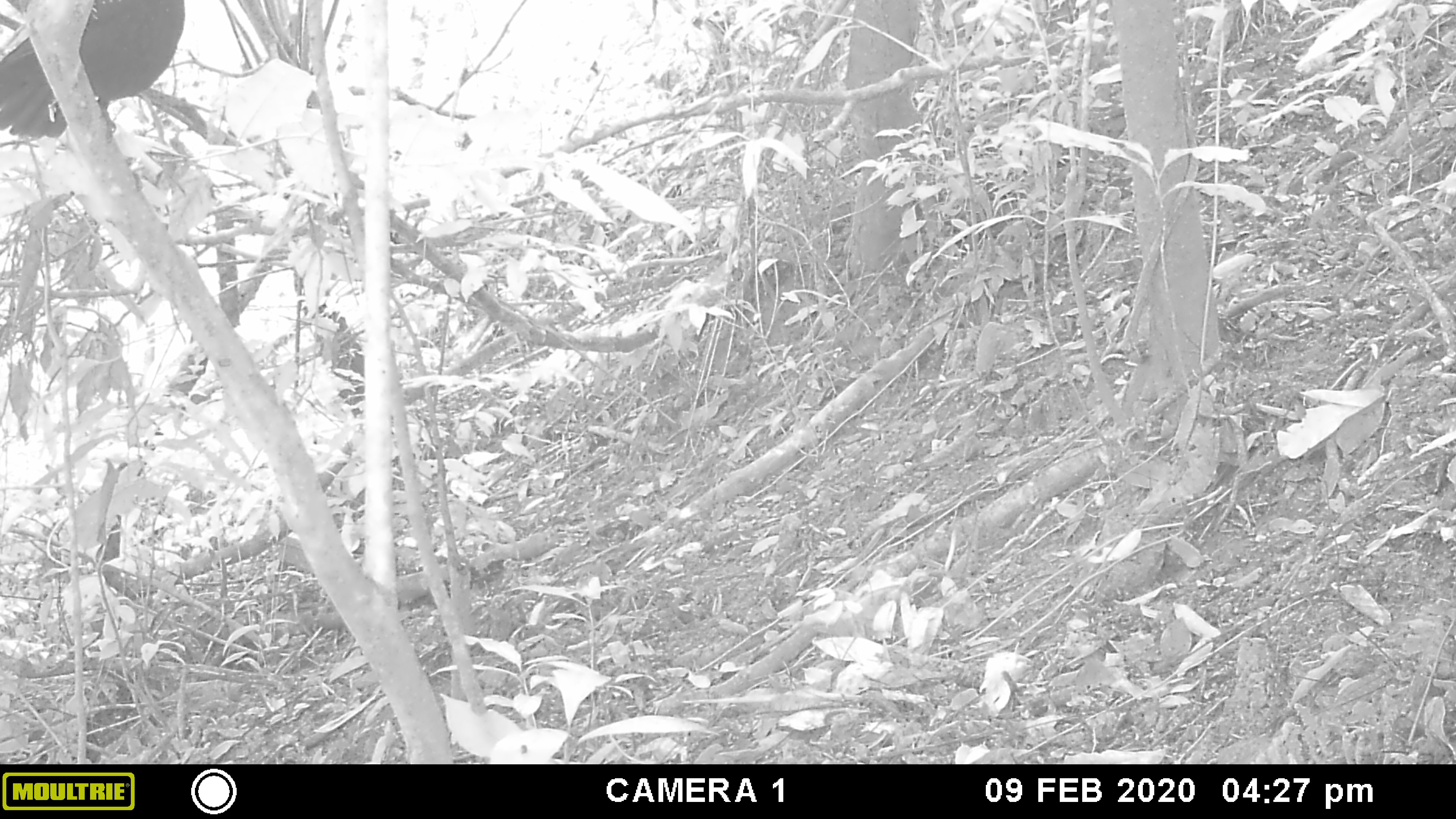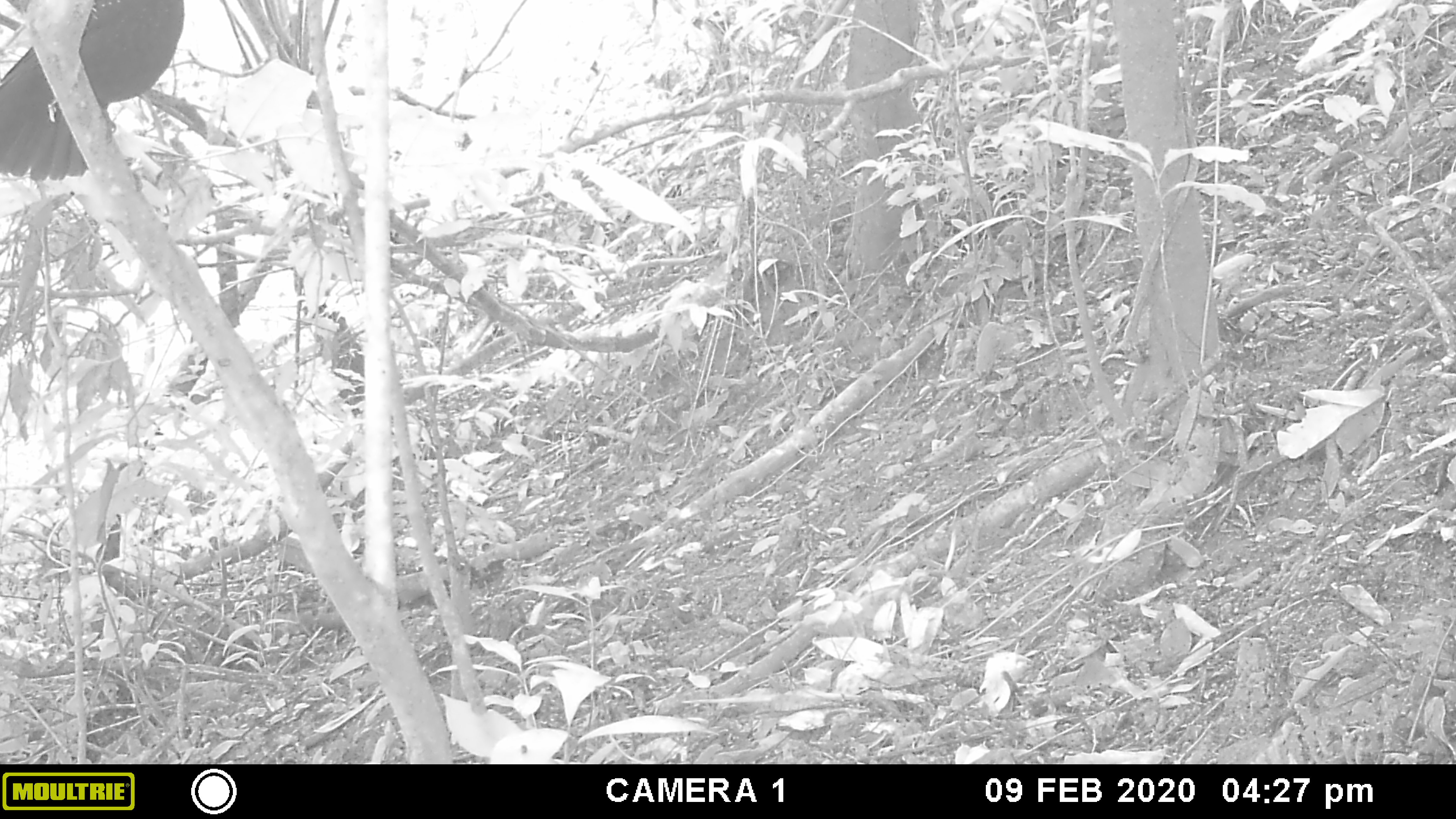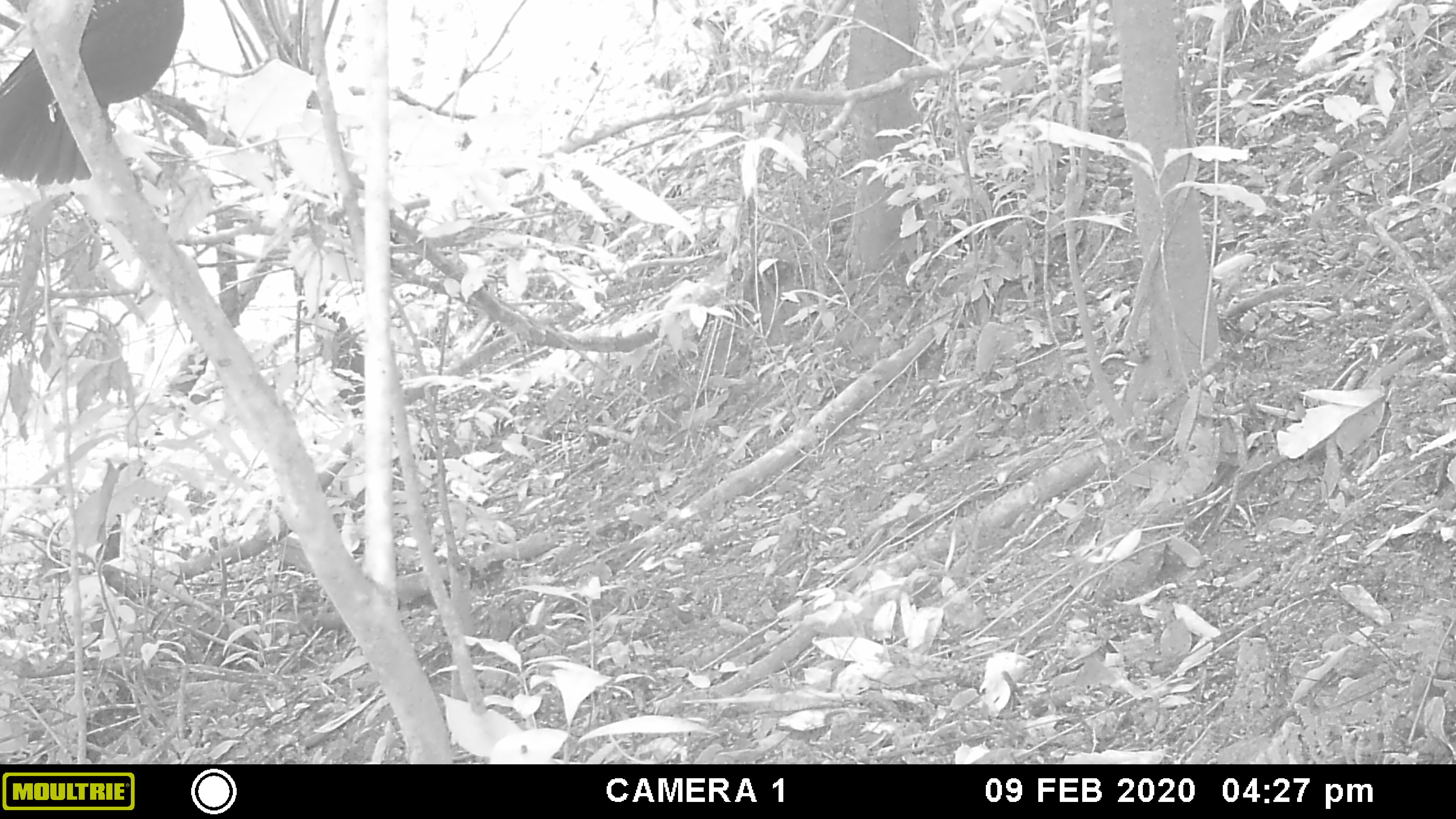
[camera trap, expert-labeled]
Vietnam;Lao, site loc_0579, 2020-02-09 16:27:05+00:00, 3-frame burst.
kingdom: Animalia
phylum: Chordata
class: Aves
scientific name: Aves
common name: bird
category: unidentified bird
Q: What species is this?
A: Unidentified bird (bird) (Aves).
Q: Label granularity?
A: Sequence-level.